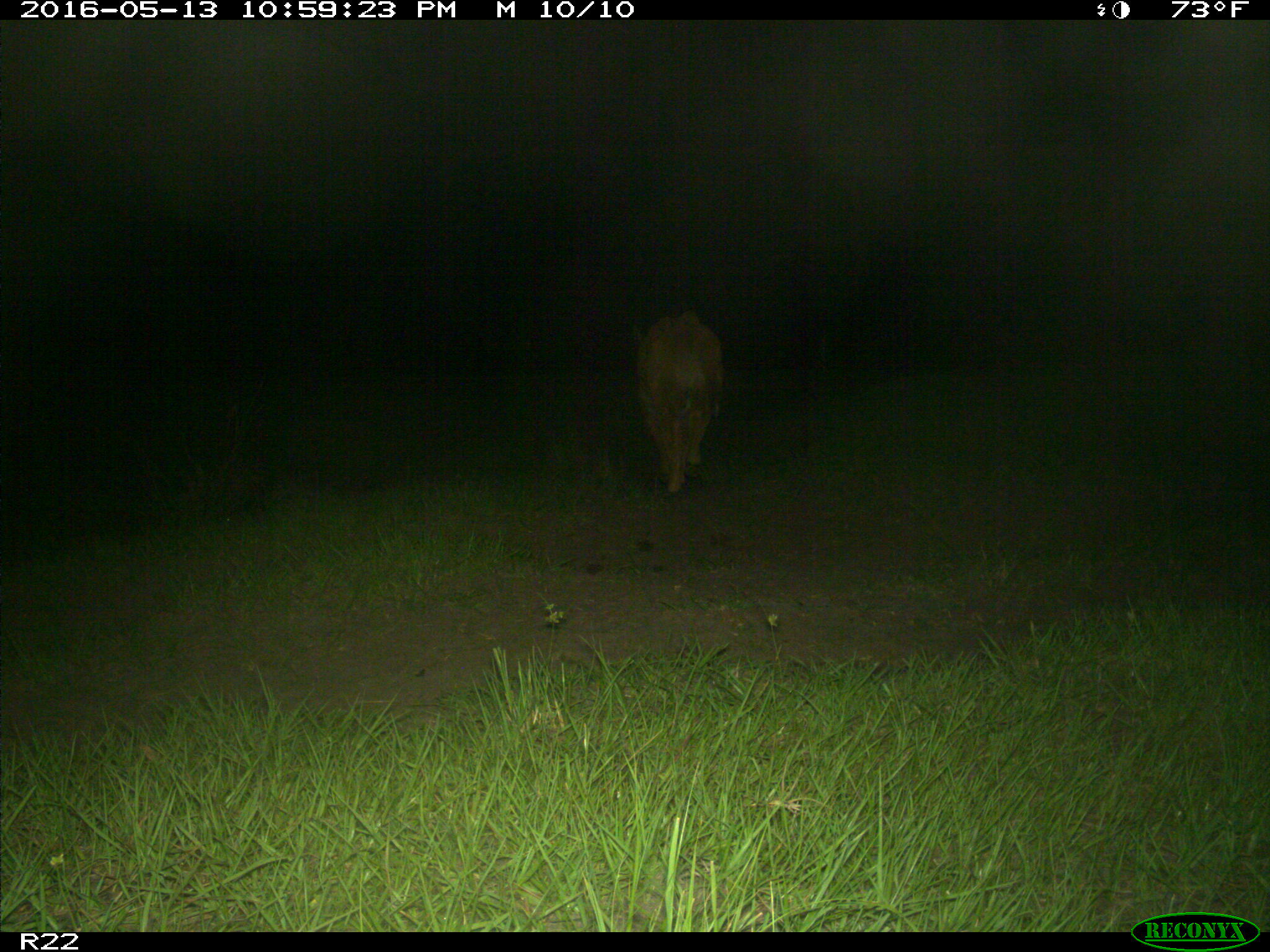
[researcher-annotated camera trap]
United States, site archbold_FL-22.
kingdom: Animalia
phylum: Chordata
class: Mammalia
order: Artiodactyla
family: Bovidae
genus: Bos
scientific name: Bos taurus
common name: domestic cow